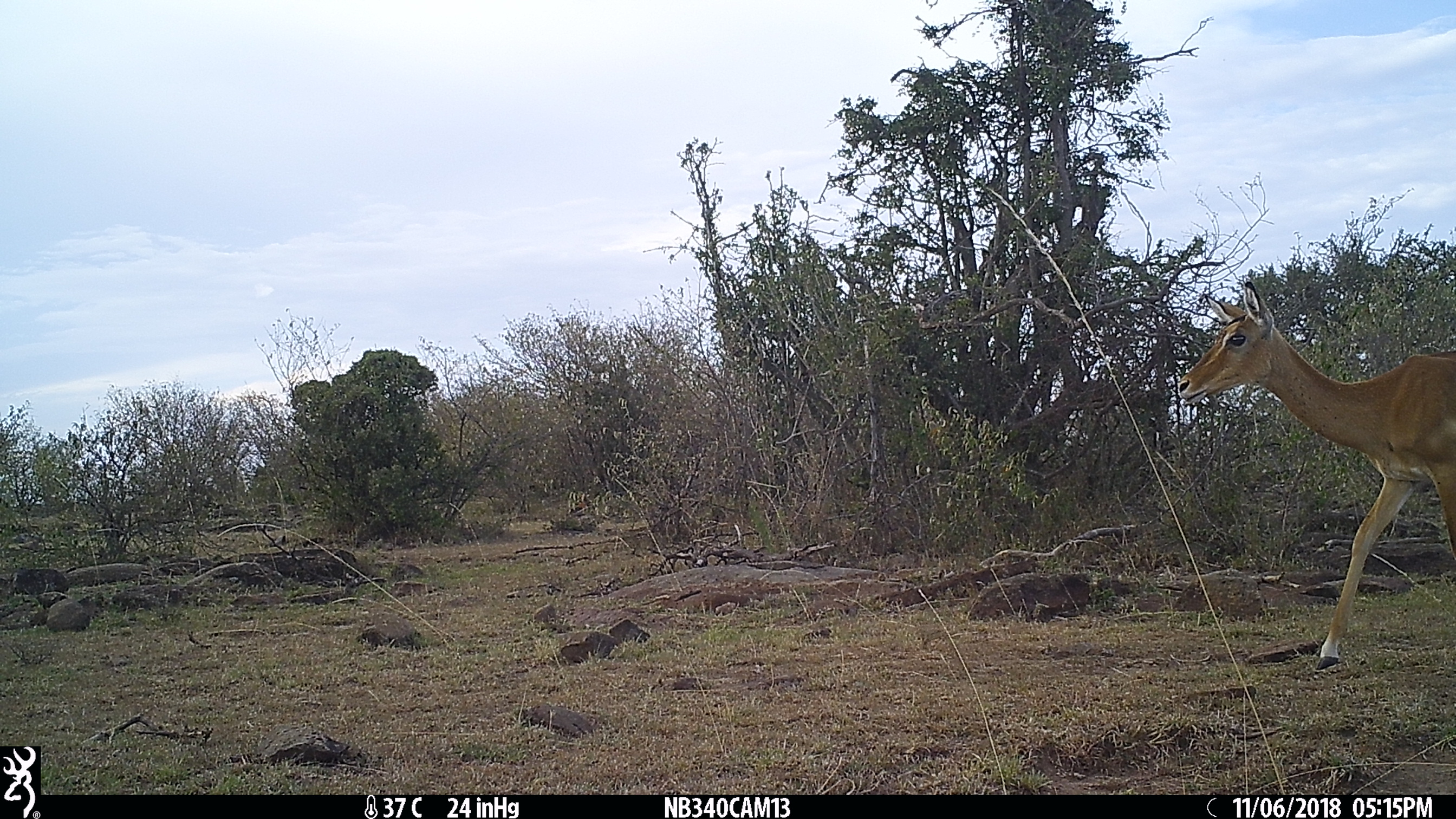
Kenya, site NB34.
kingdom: Animalia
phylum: Chordata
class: Mammalia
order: Artiodactyla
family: Bovidae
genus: Aepyceros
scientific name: Aepyceros melampus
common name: impala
Impala (Aepyceros melampus).